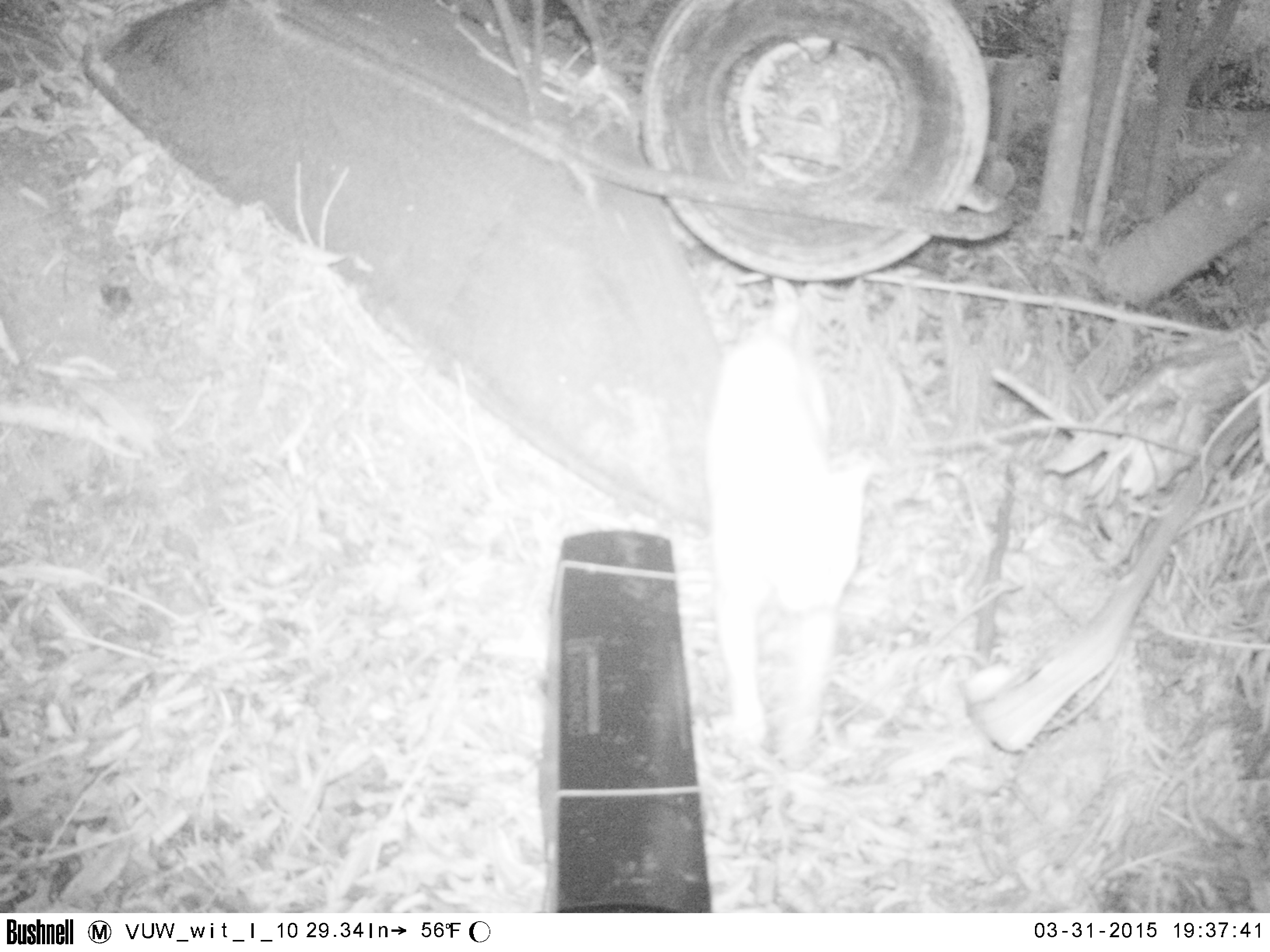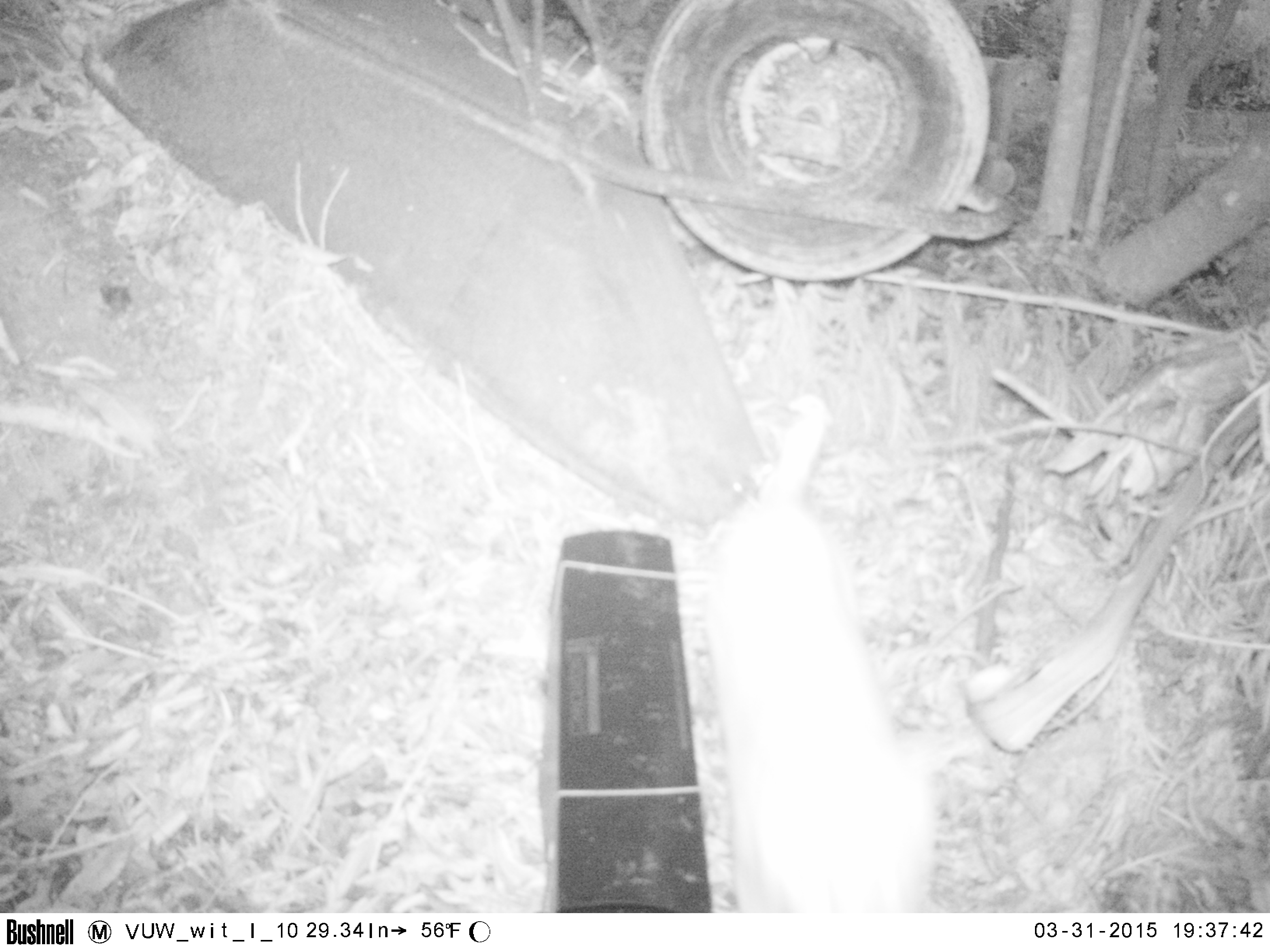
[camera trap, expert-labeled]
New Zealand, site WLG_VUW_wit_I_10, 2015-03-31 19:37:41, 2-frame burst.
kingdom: Animalia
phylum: Chordata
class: Mammalia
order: Carnivora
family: Felidae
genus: Felis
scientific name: Felis catus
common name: domestic cat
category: cat